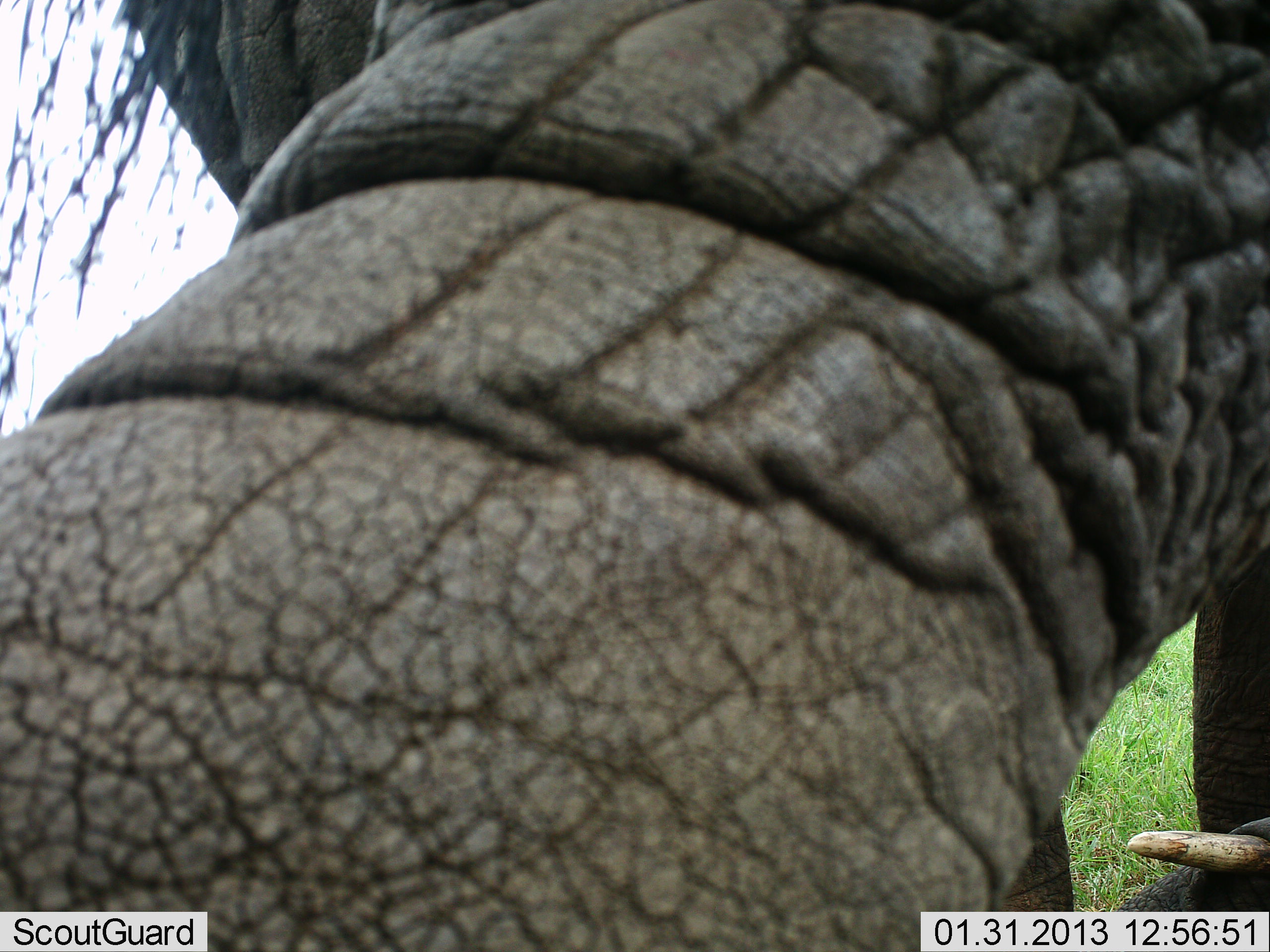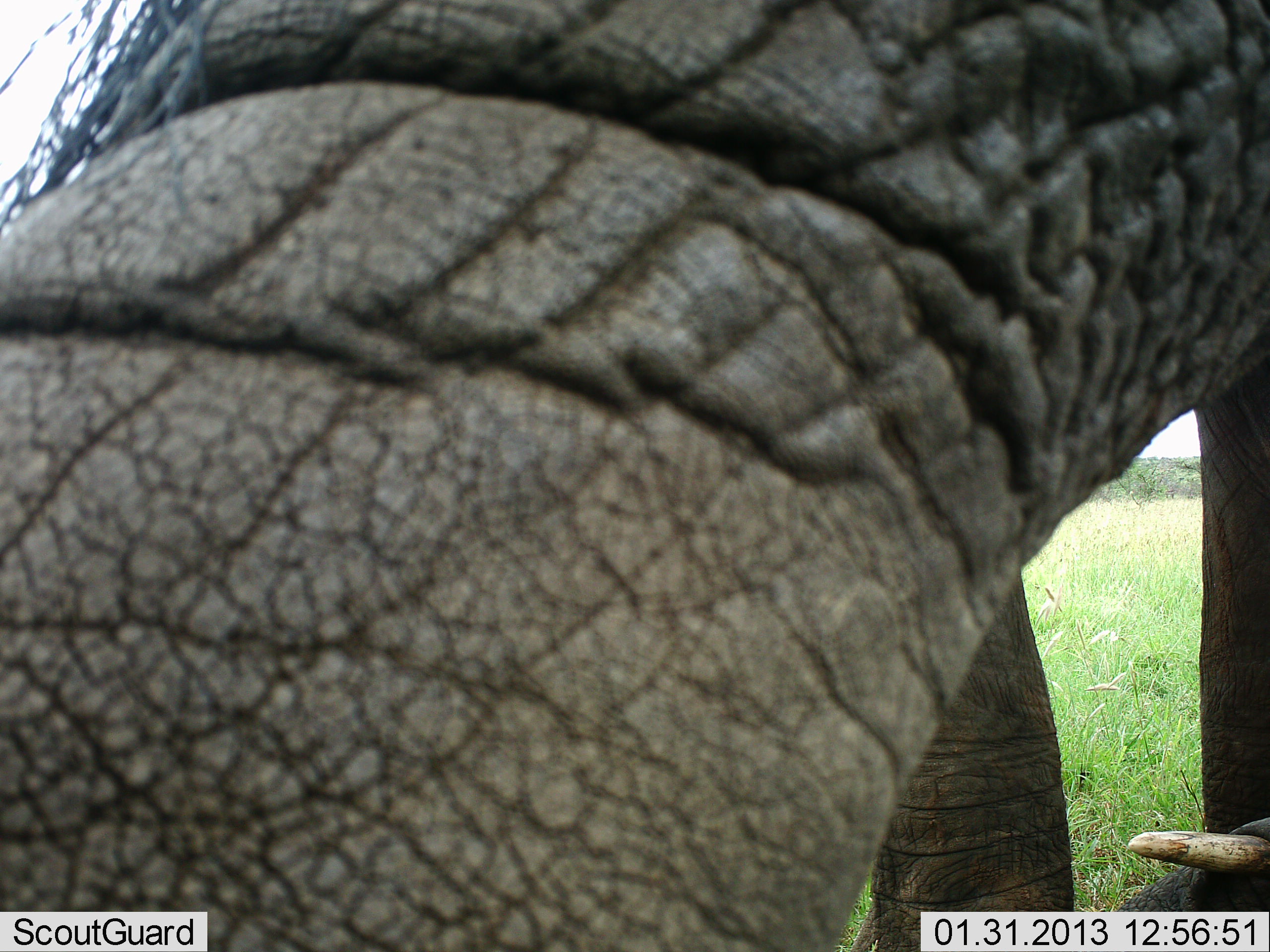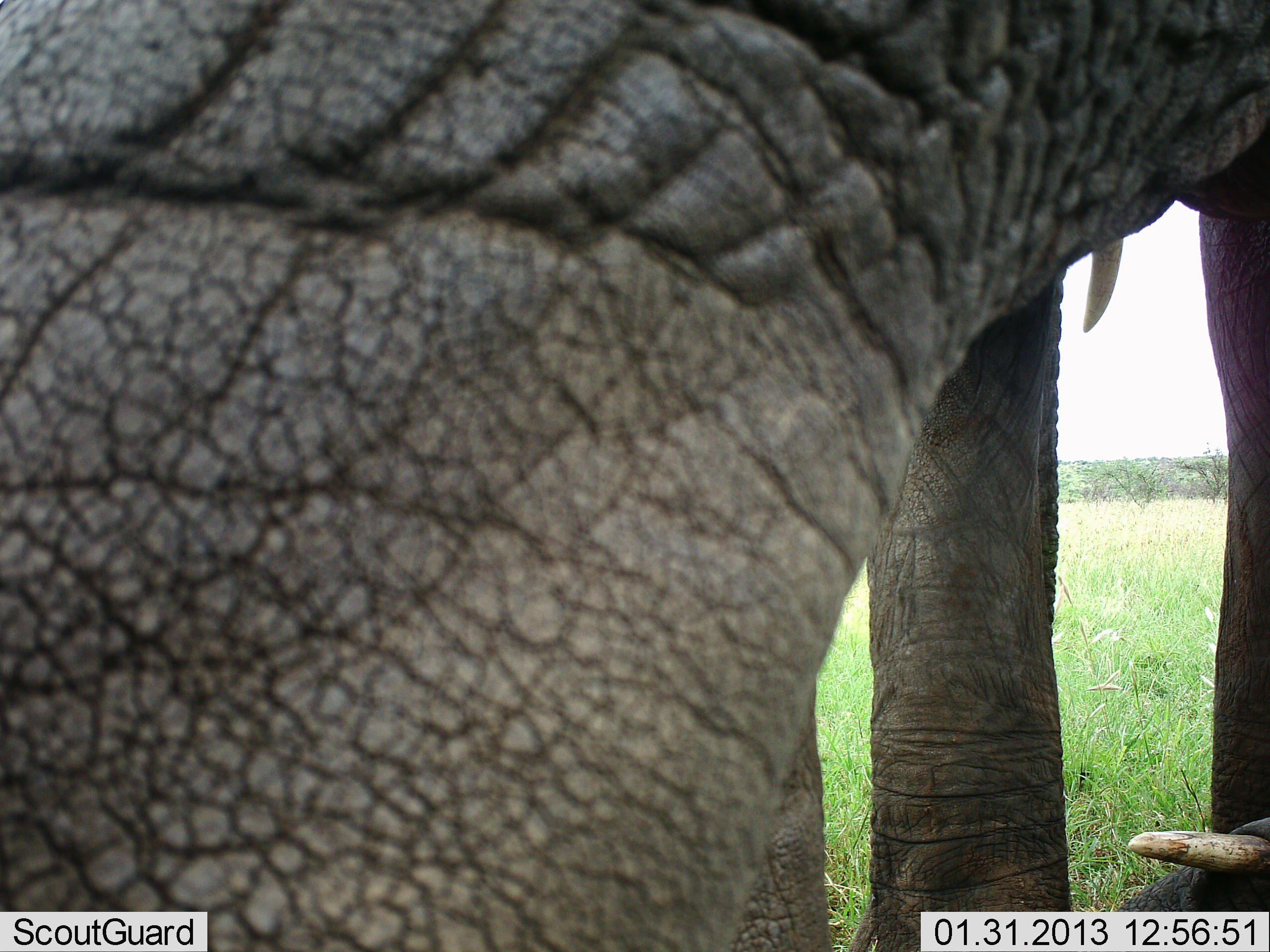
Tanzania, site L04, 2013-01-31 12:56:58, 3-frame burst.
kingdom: Animalia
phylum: Chordata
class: Mammalia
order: Proboscidea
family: Elephantidae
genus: Loxodonta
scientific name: Loxodonta africana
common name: african bush elephant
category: elephant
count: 1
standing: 76%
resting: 39%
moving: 10%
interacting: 7%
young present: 7%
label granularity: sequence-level